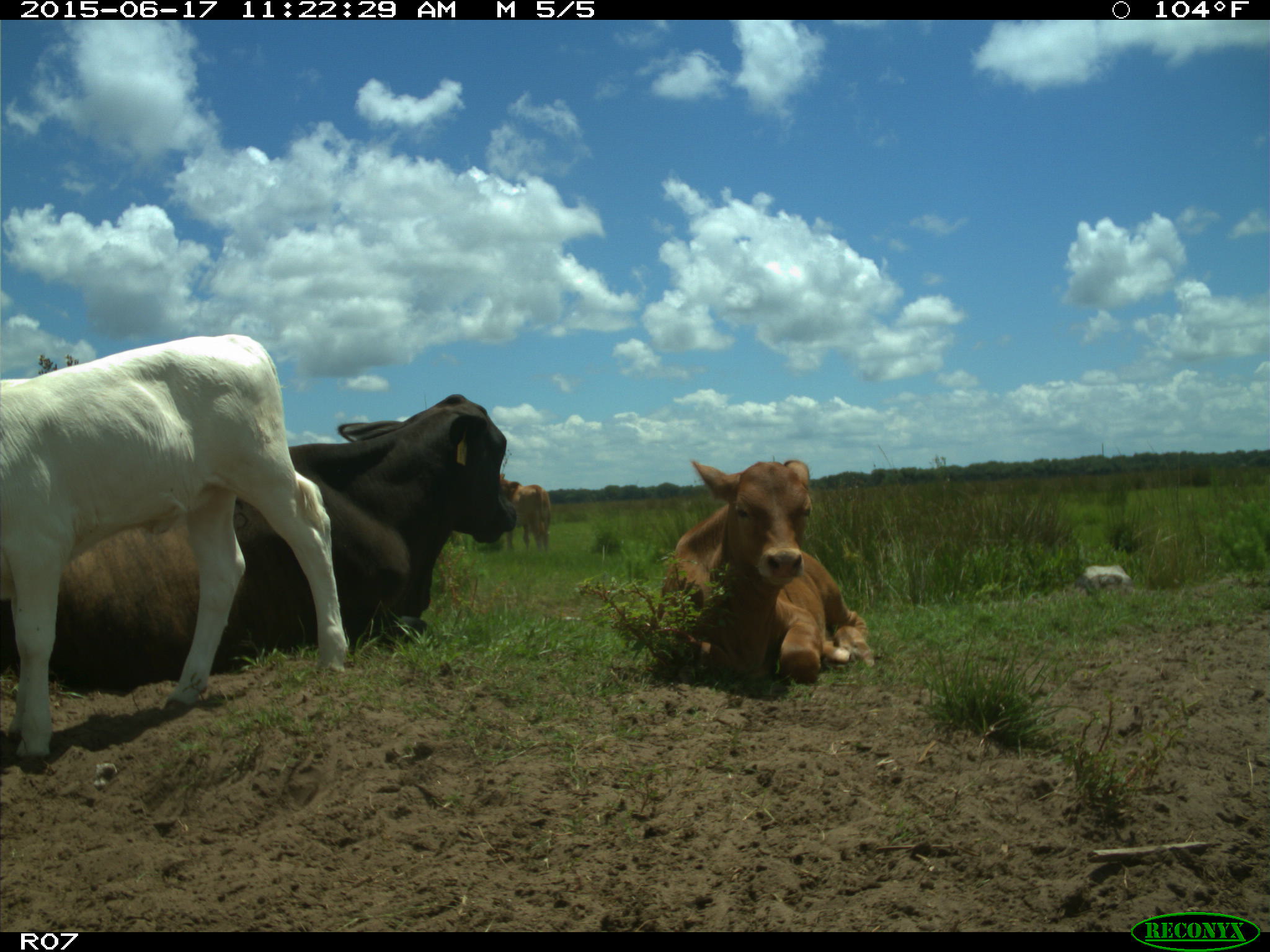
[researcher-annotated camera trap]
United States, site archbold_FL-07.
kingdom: Animalia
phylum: Chordata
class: Mammalia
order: Artiodactyla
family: Bovidae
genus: Bos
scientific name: Bos taurus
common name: domestic cow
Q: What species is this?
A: Bos taurus (domestic cow).